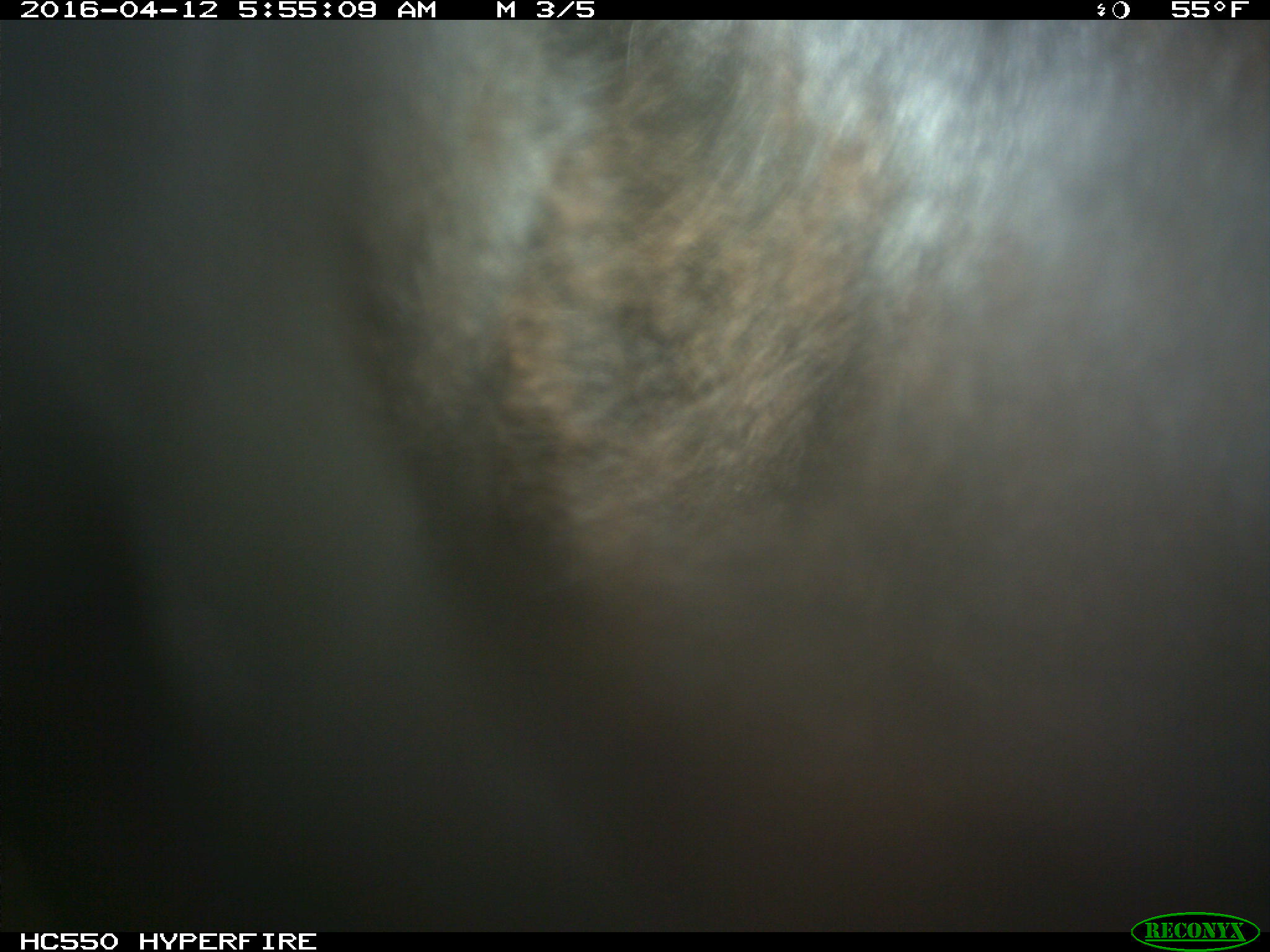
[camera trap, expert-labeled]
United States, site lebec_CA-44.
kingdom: Animalia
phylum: Chordata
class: Mammalia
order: Artiodactyla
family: Bovidae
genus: Bos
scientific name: Bos taurus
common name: domestic cow